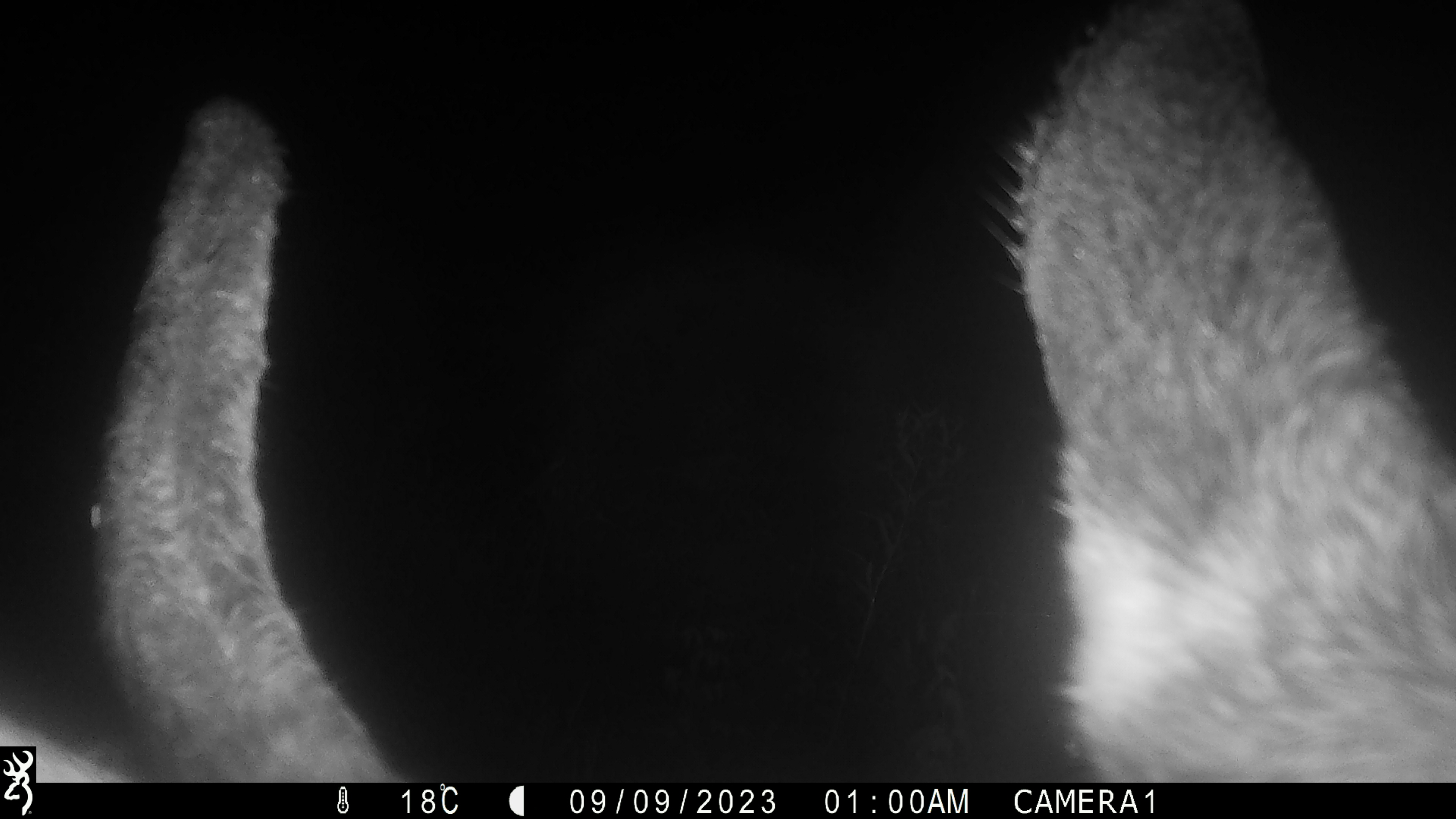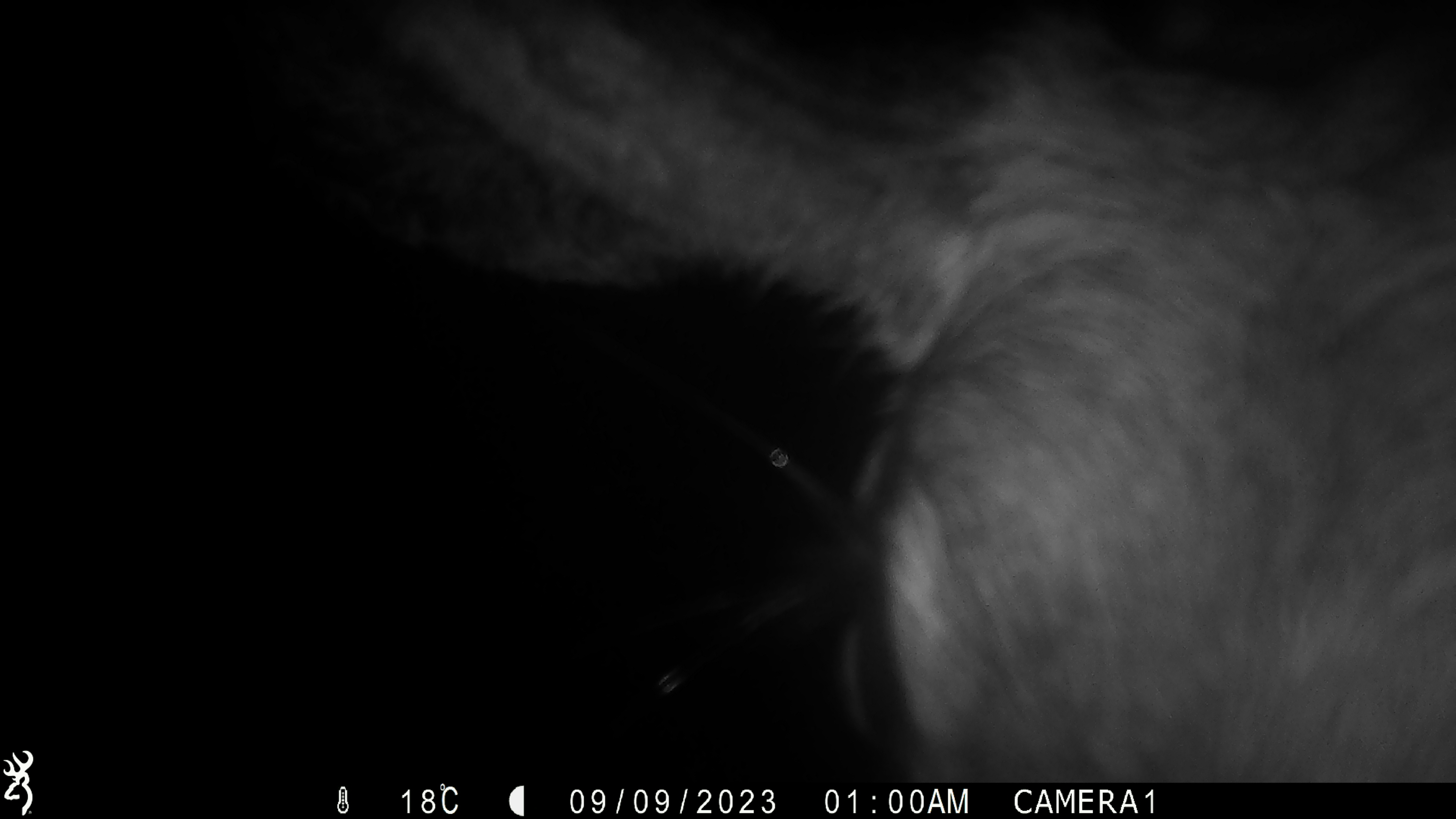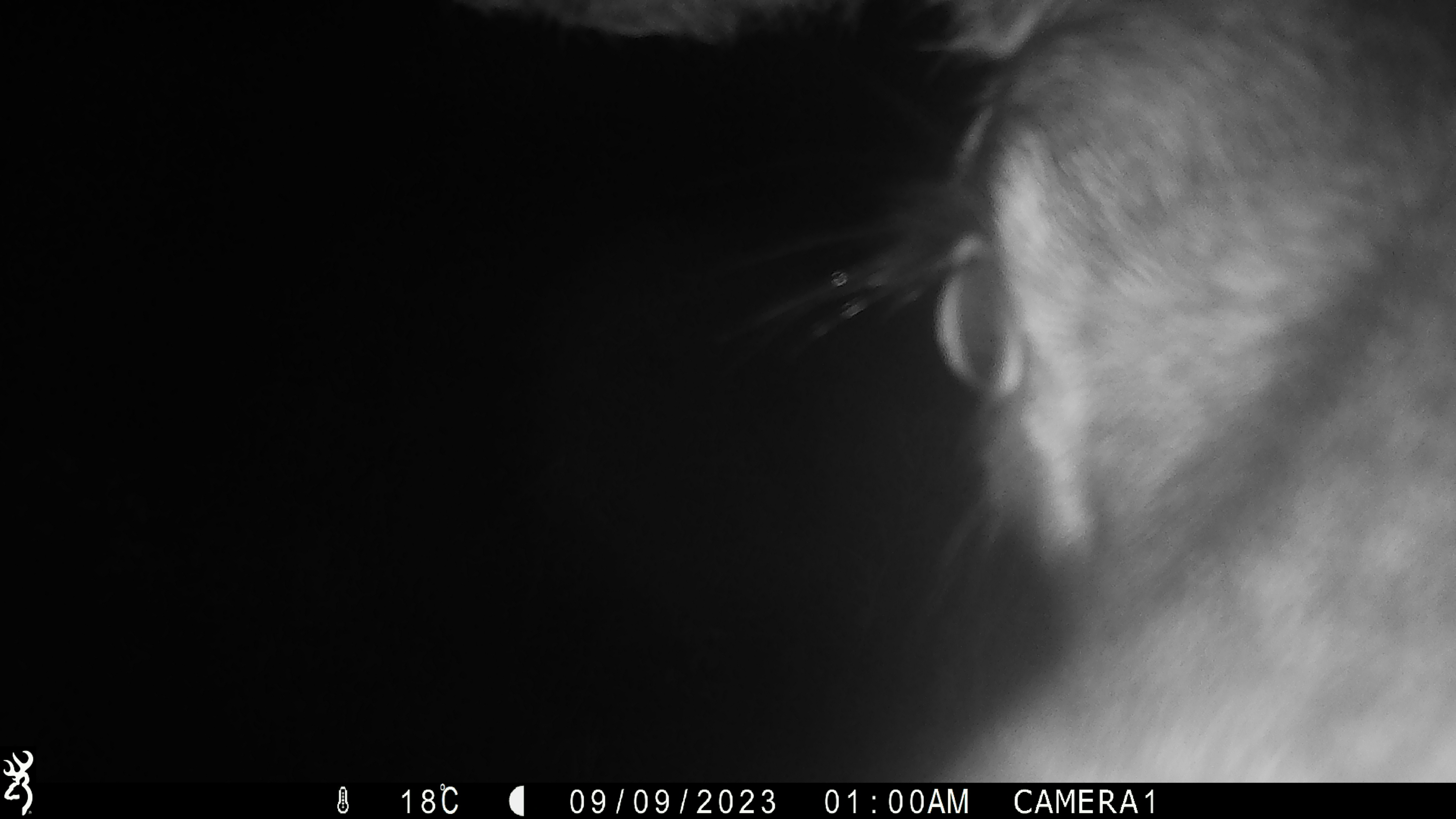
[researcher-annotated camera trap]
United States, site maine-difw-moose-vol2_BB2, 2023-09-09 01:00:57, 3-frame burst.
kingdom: Animalia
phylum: Chordata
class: Mammalia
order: Artiodactyla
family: Cervidae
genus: Alces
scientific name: Alces alces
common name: moose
Moose (Alces alces).